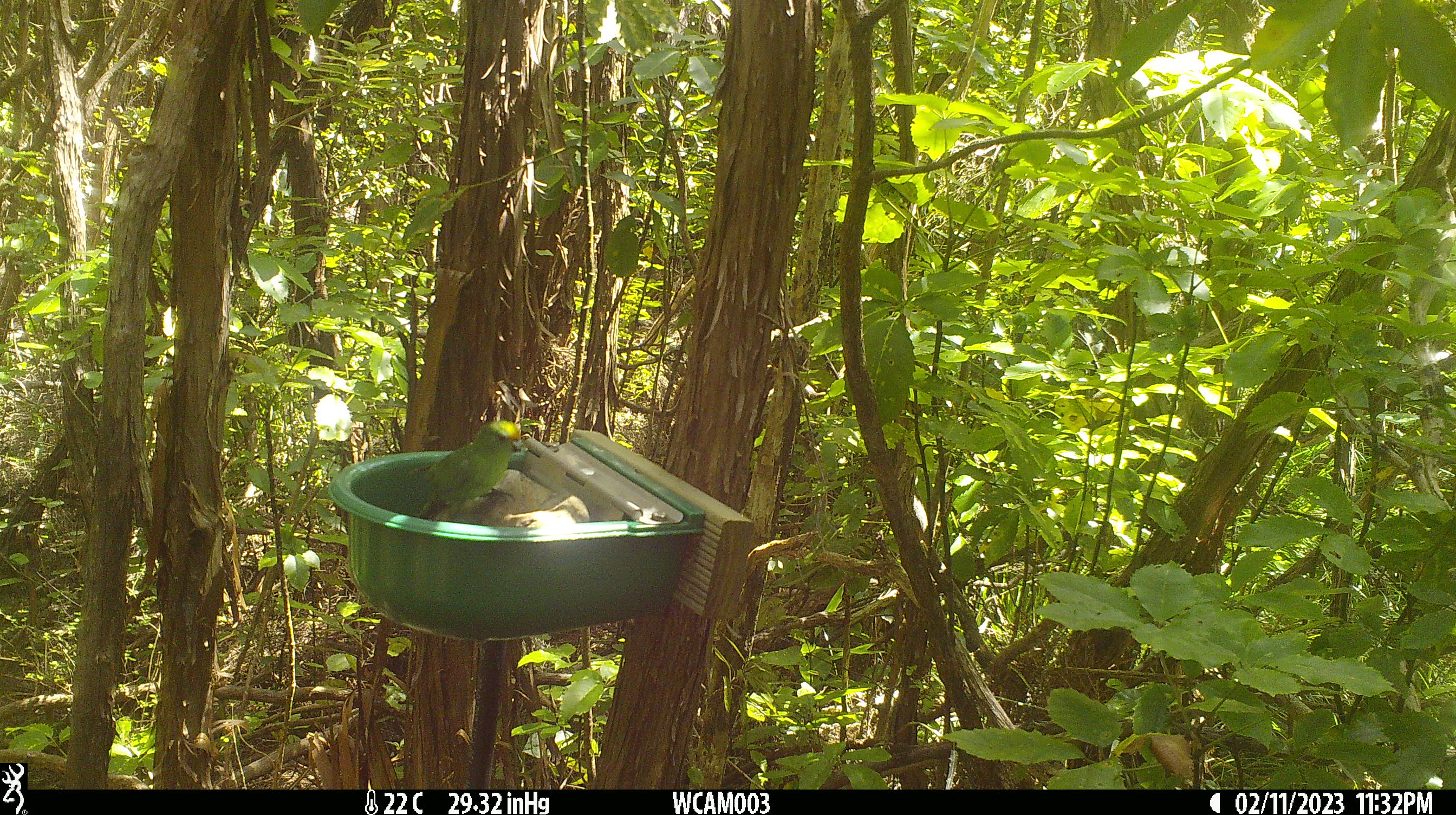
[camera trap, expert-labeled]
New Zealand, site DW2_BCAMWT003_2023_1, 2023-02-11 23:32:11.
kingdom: Animalia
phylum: Chordata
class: Aves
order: Psittaciformes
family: Psittaculidae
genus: Cyanoramphus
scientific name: Cyanoramphus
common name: parakeet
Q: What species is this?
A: Parakeet (Cyanoramphus).